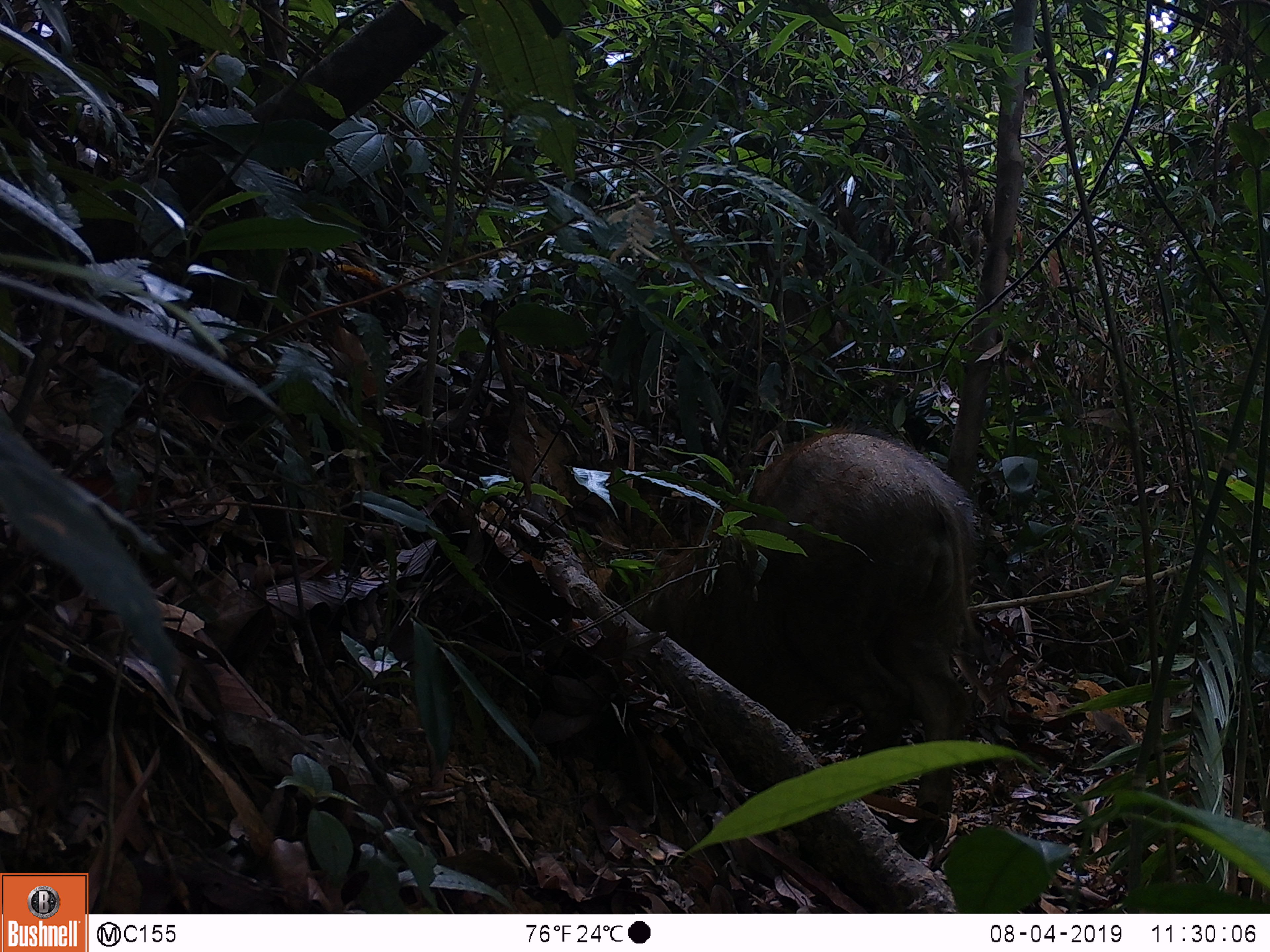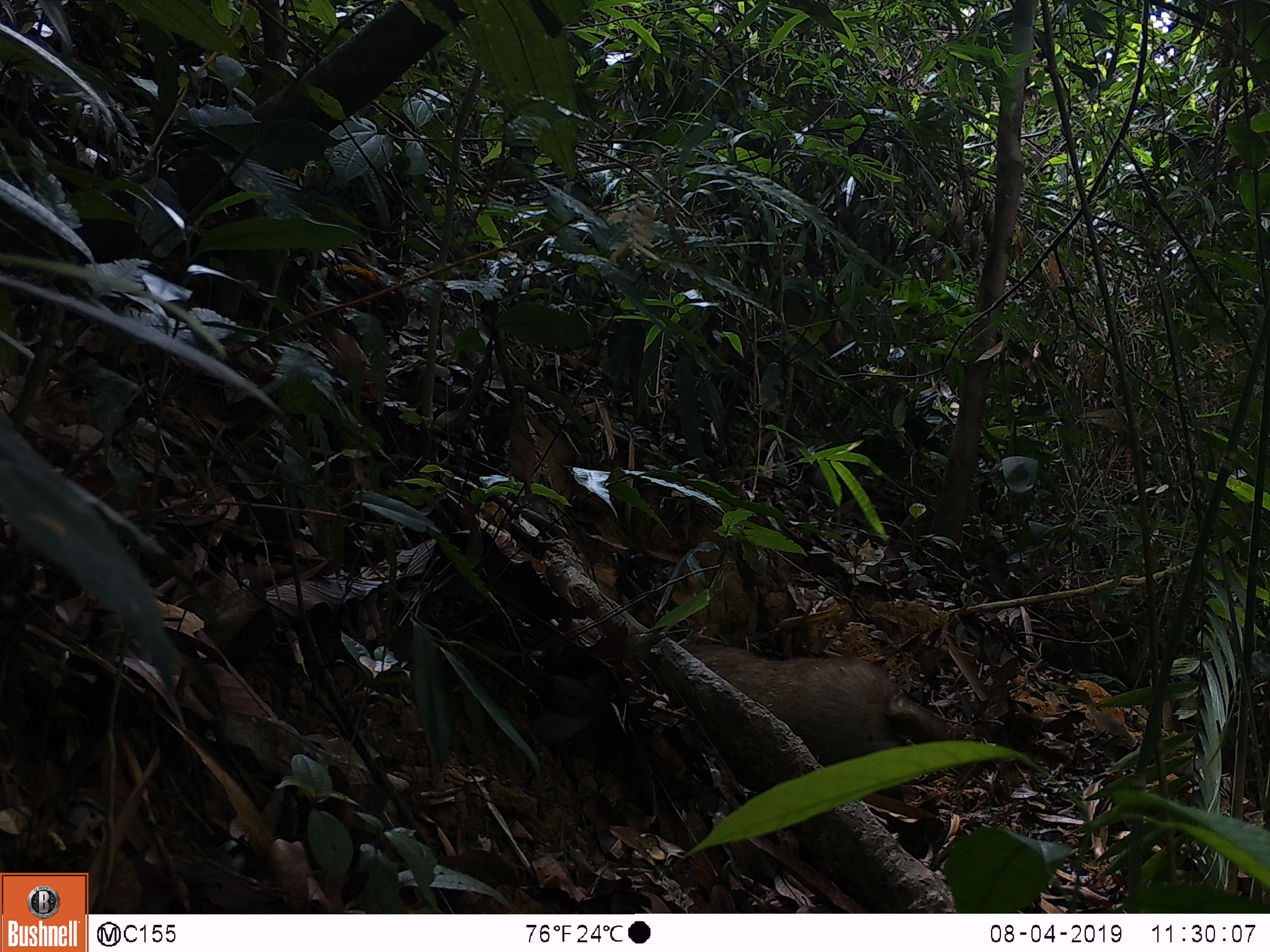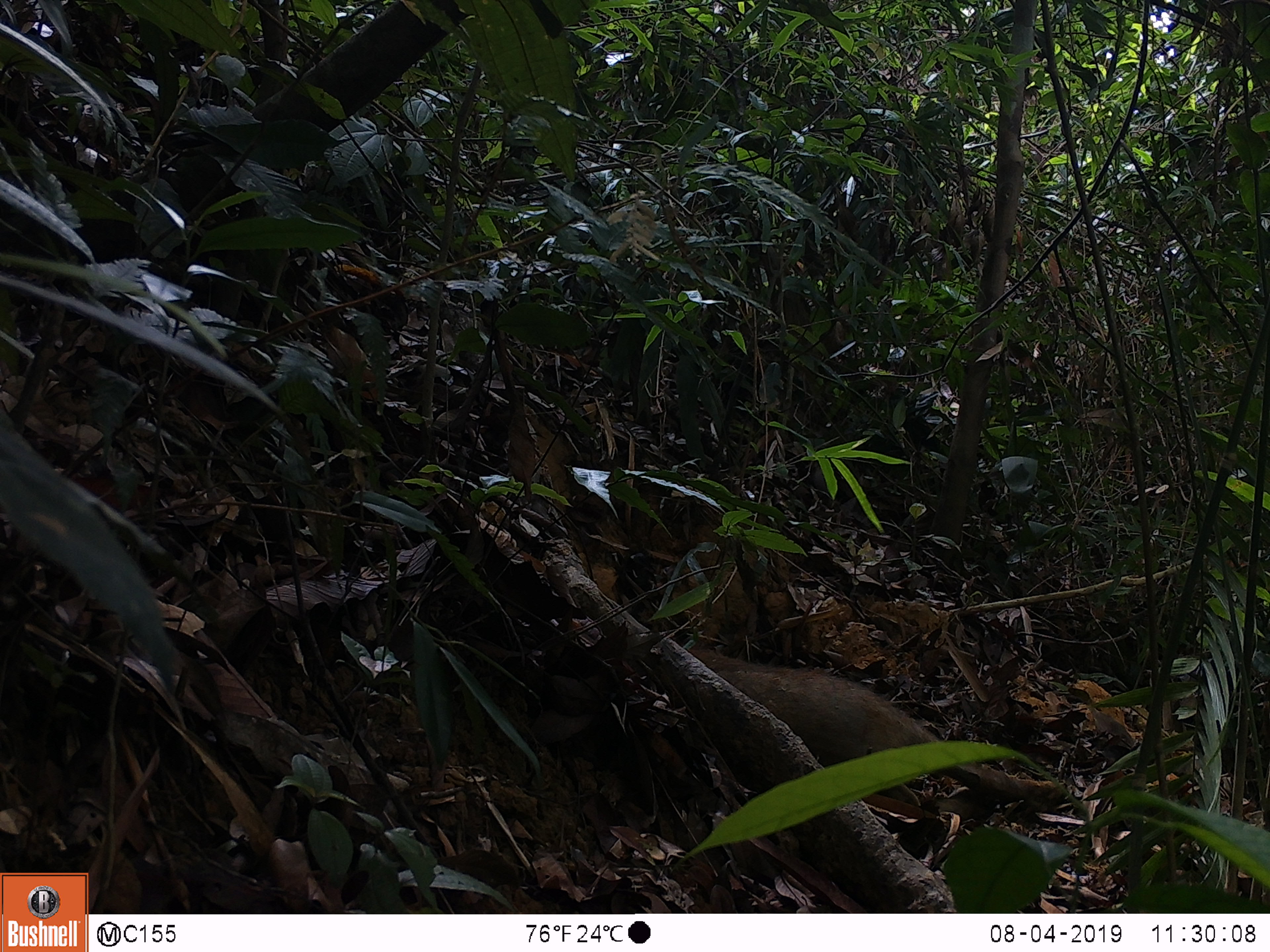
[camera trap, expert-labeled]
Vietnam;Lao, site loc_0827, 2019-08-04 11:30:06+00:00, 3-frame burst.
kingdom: Animalia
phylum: Chordata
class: Mammalia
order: Artiodactyla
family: Suidae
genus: Sus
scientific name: Sus scrofa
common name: eurasian wild pig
Eurasian wild pig (Sus scrofa). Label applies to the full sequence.